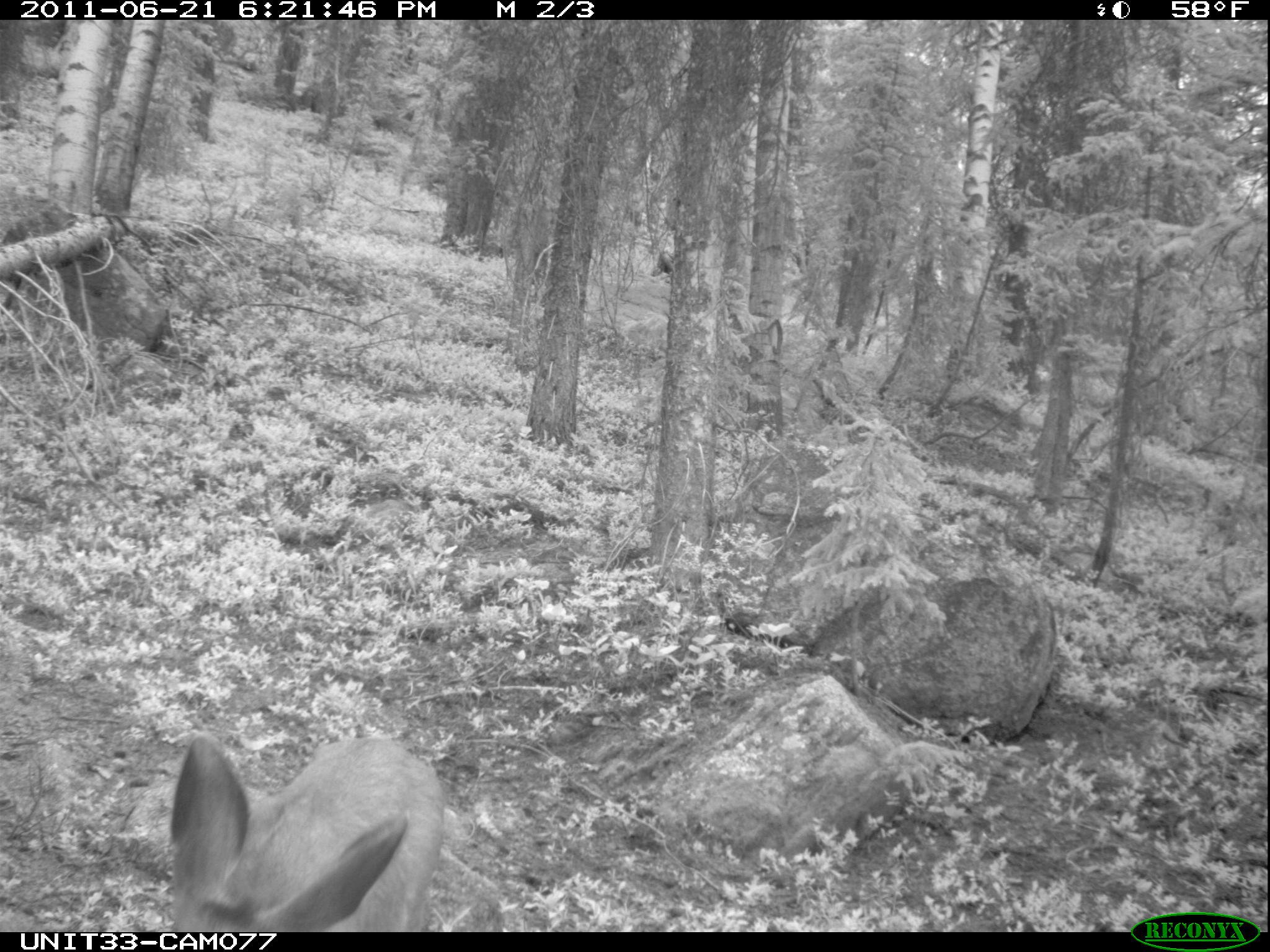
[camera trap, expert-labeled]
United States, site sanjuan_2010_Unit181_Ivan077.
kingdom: Animalia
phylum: Chordata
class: Mammalia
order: Artiodactyla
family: Cervidae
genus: Odocoileus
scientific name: Odocoileus hemionus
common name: mule deer